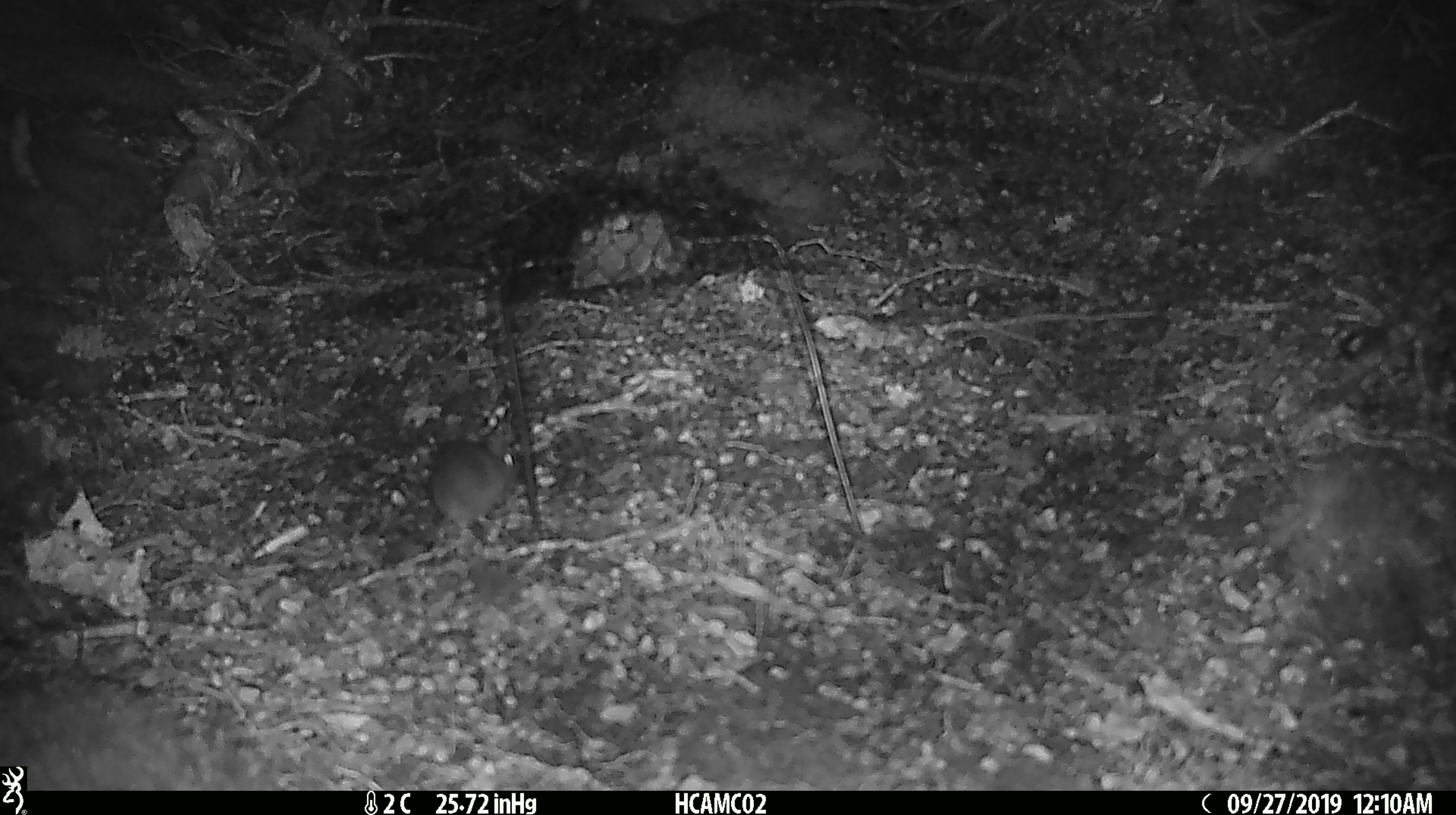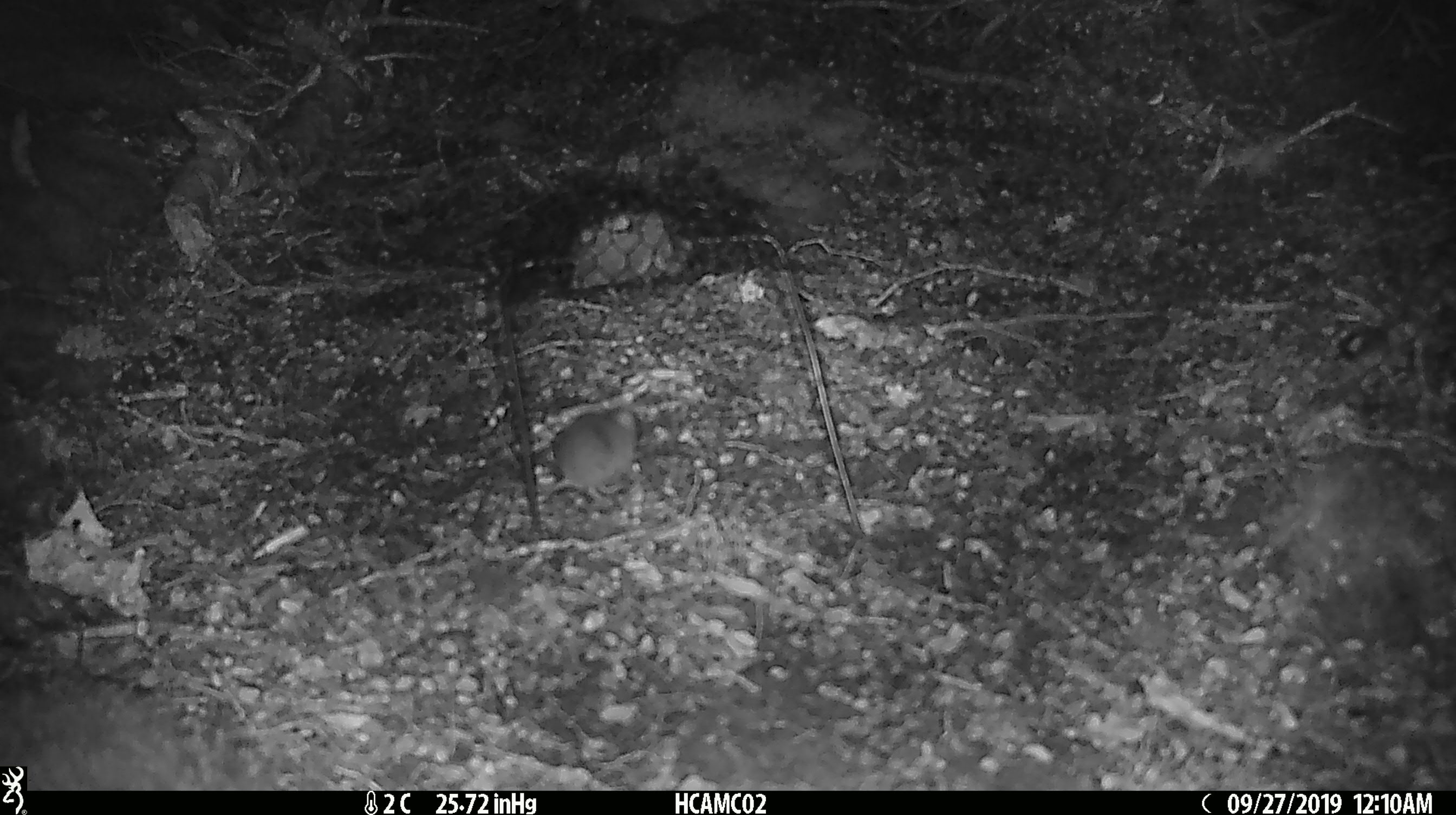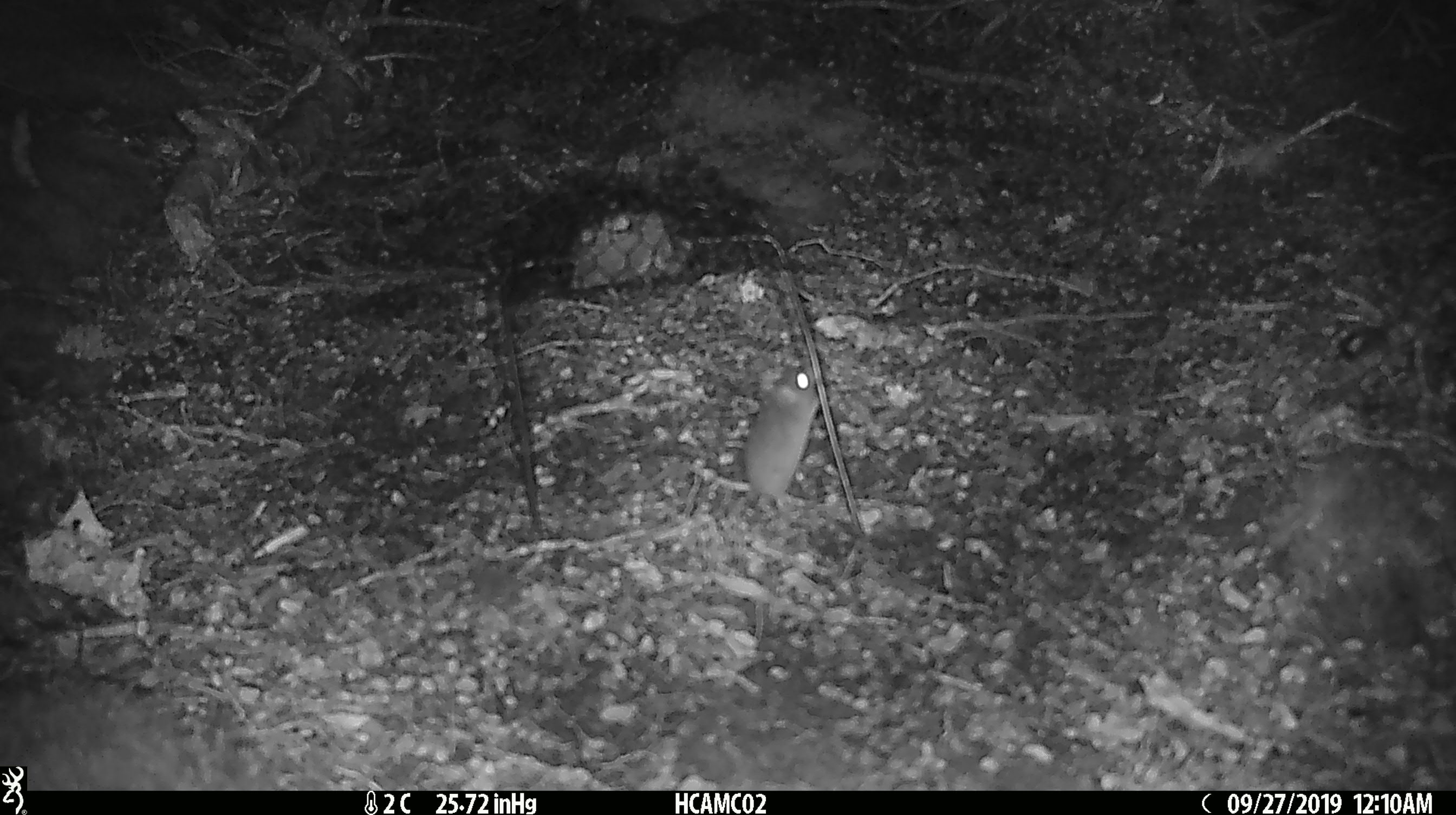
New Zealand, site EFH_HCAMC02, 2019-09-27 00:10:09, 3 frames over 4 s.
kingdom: Animalia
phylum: Chordata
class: Mammalia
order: Rodentia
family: Muridae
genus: Mus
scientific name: Mus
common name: mouse